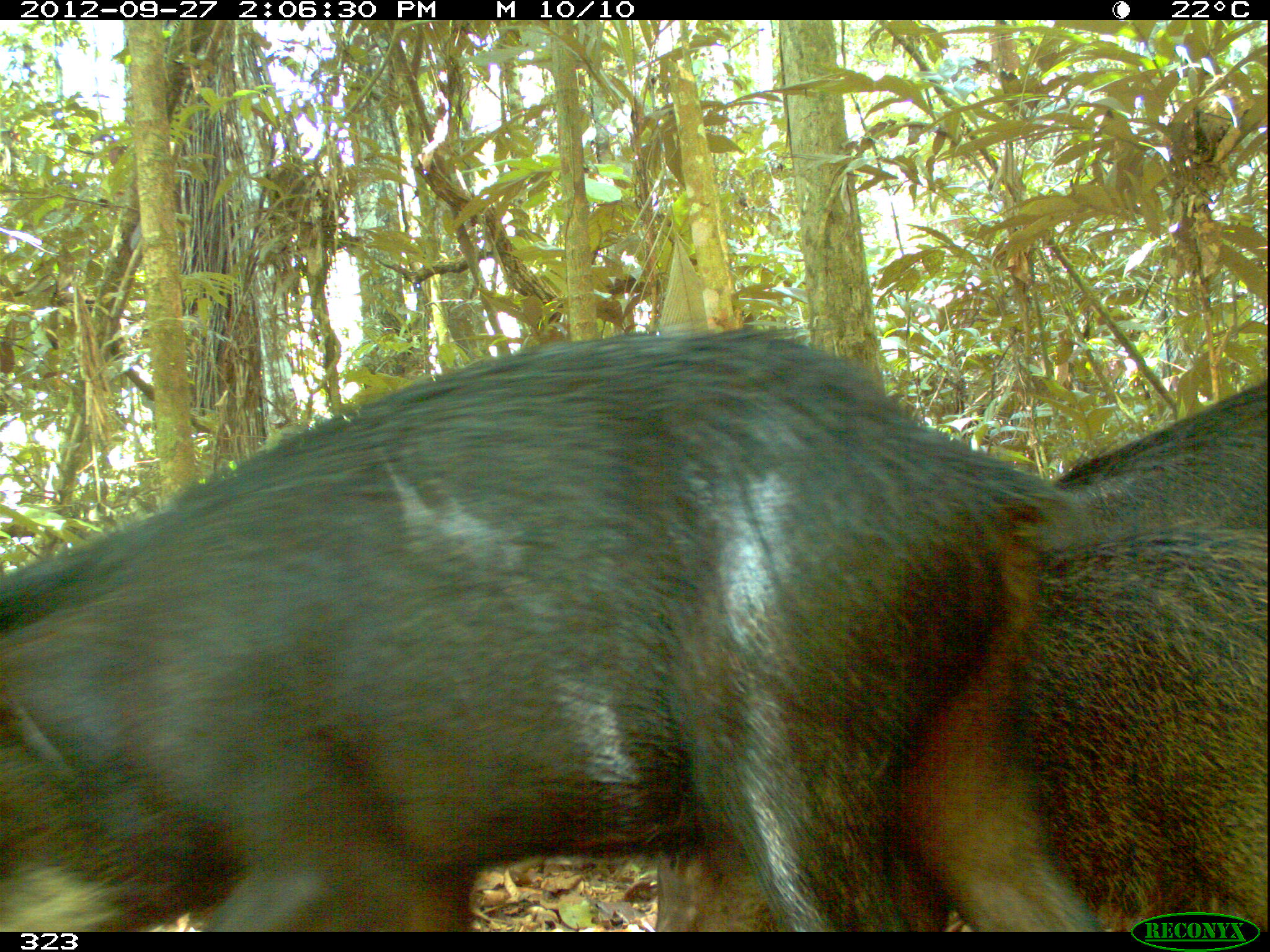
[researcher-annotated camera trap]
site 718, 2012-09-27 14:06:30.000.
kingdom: Animalia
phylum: Chordata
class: Mammalia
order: Artiodactyla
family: Tayassuidae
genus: Tayassu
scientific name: Tayassu pecari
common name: white-lipped peccary